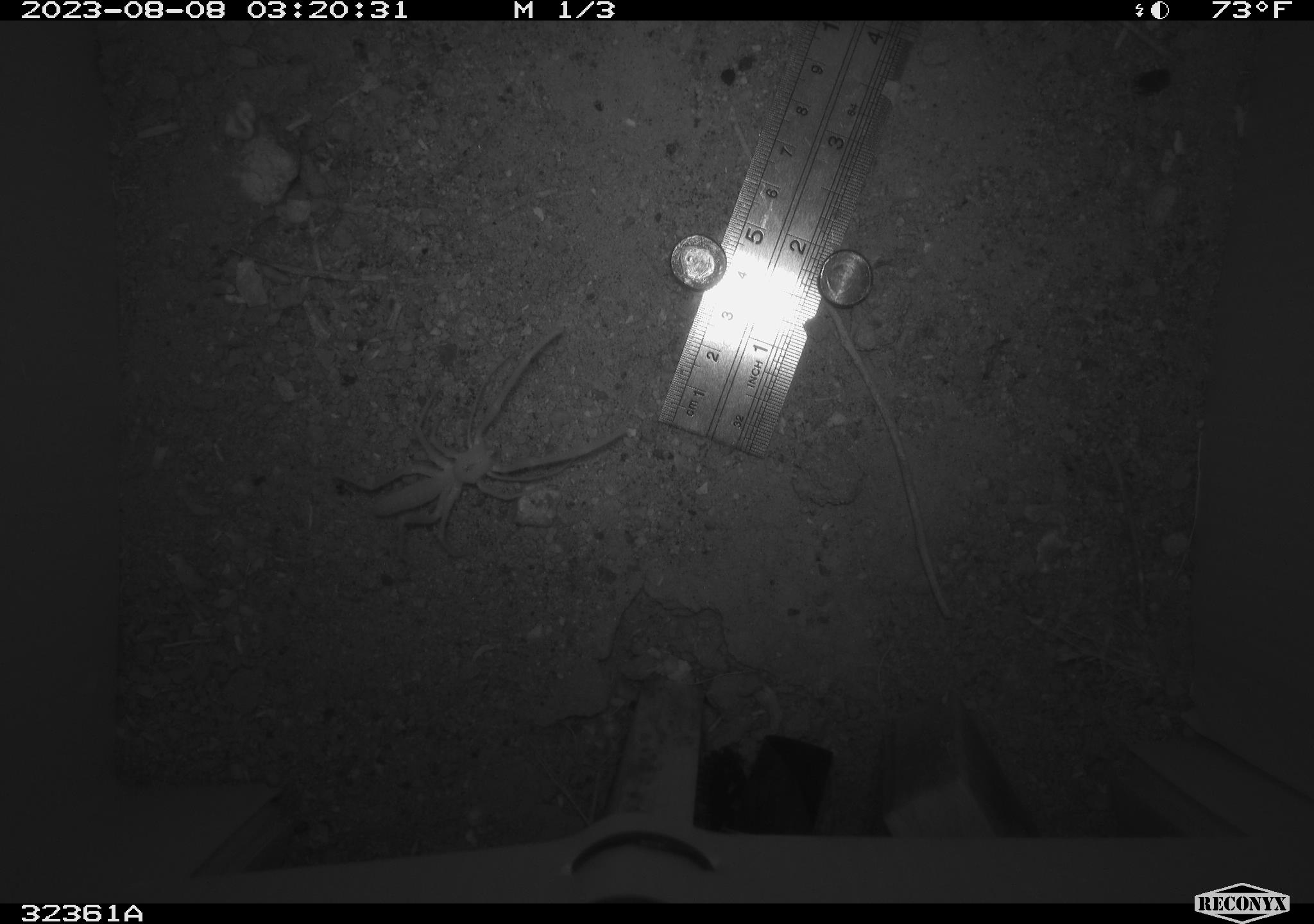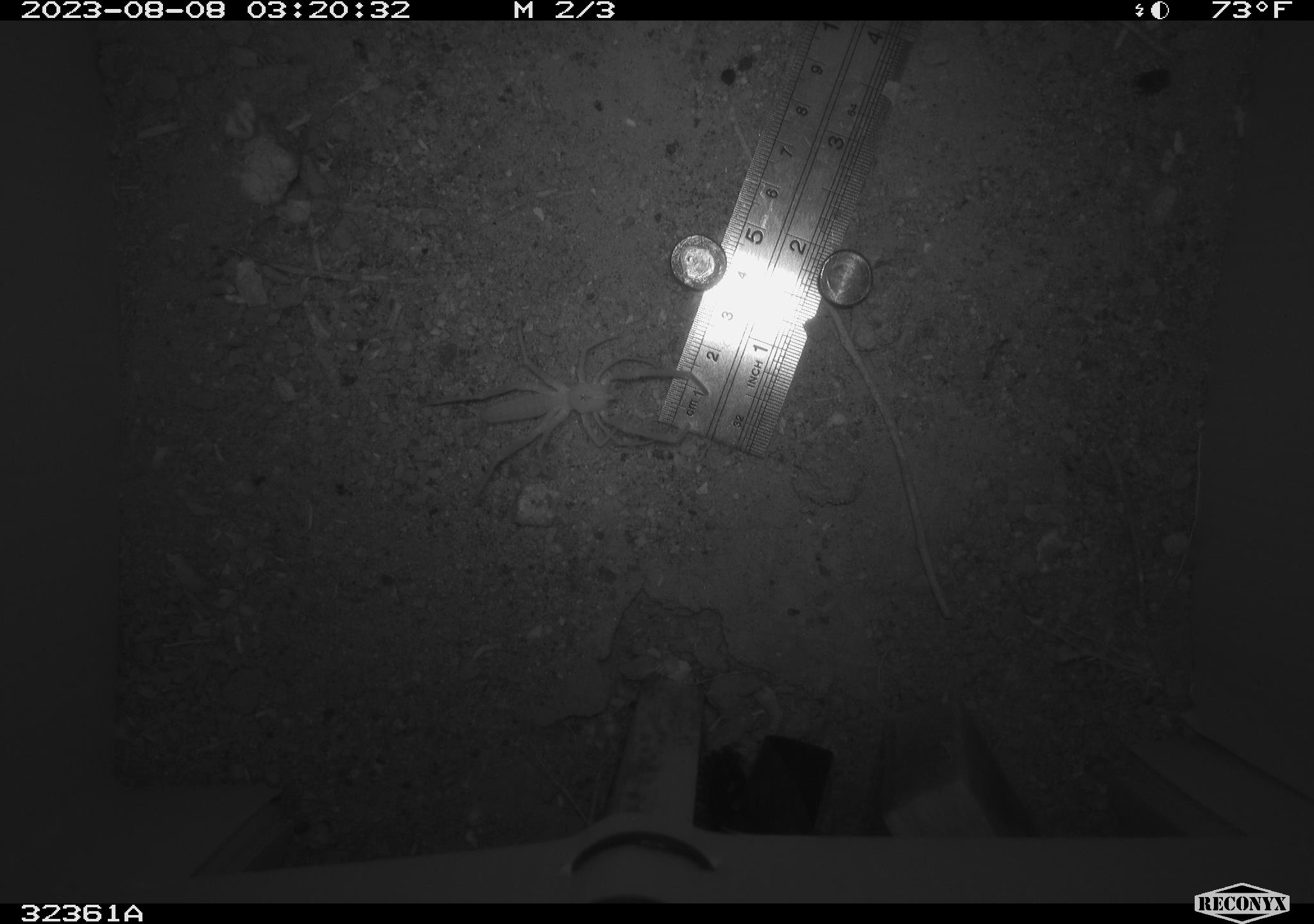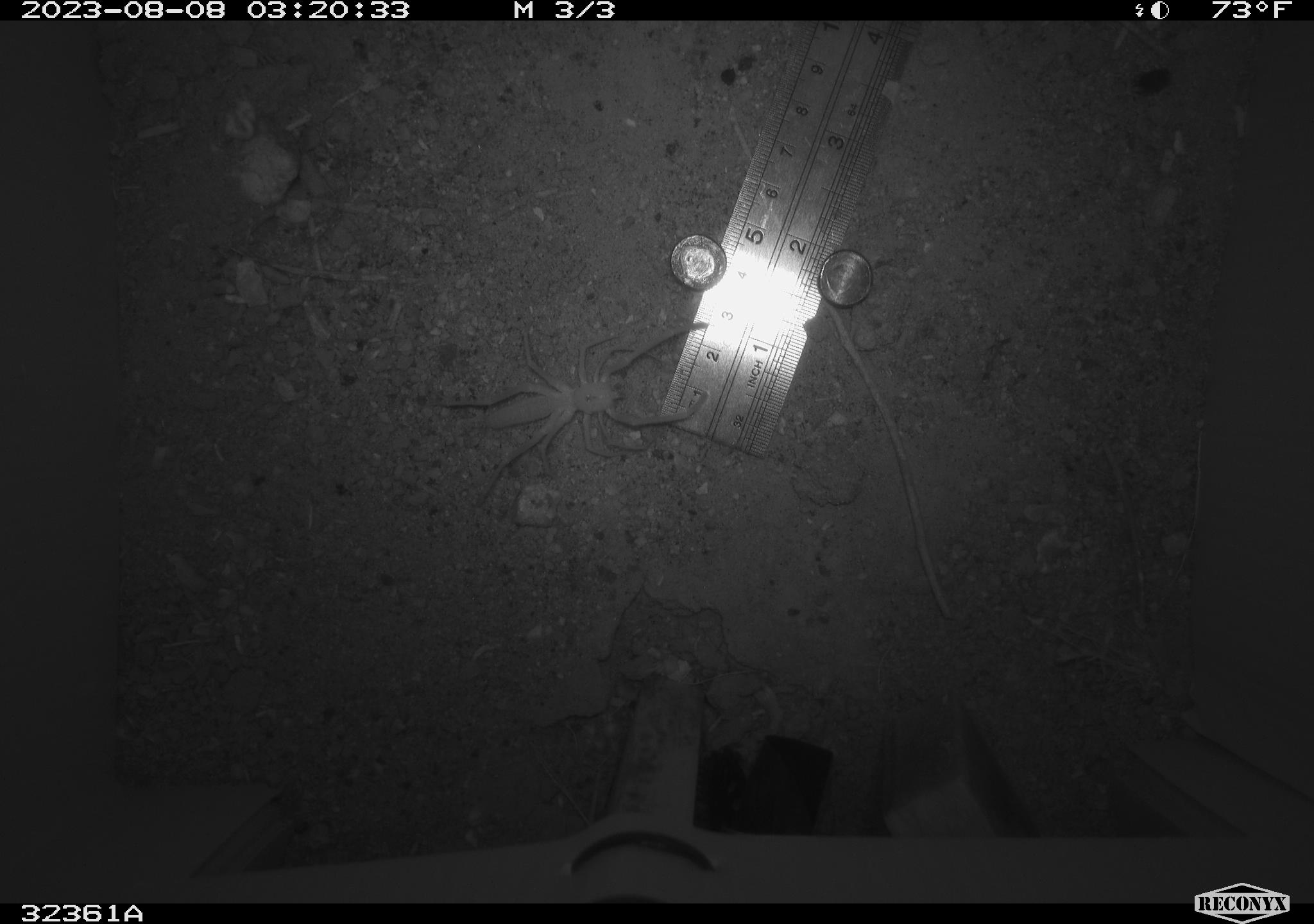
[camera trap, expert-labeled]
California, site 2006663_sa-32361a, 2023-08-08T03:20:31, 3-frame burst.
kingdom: Animalia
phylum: Arthropoda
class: Arachnida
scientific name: Arachnida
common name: arachnids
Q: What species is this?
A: Arachnids (Arachnida).